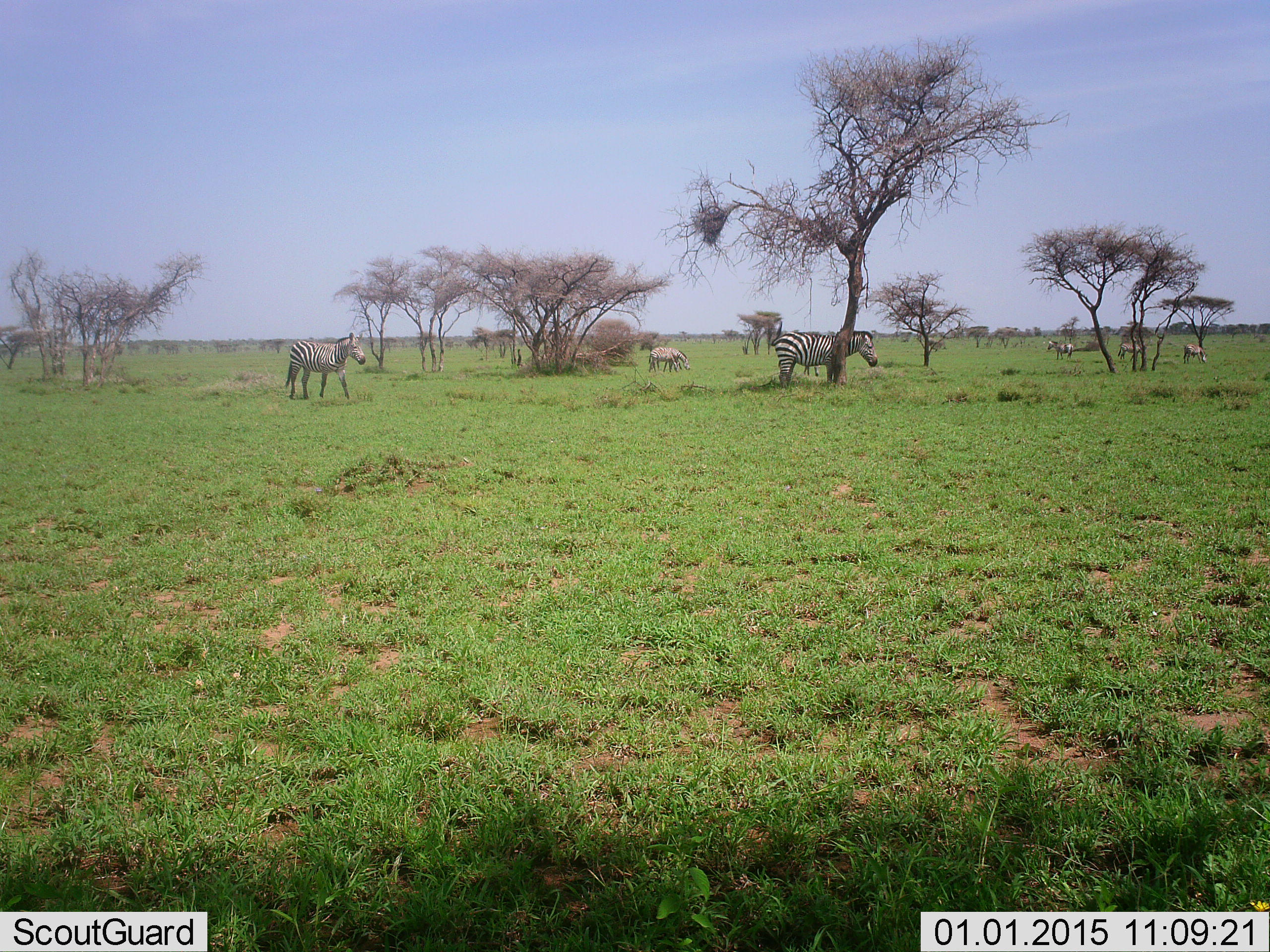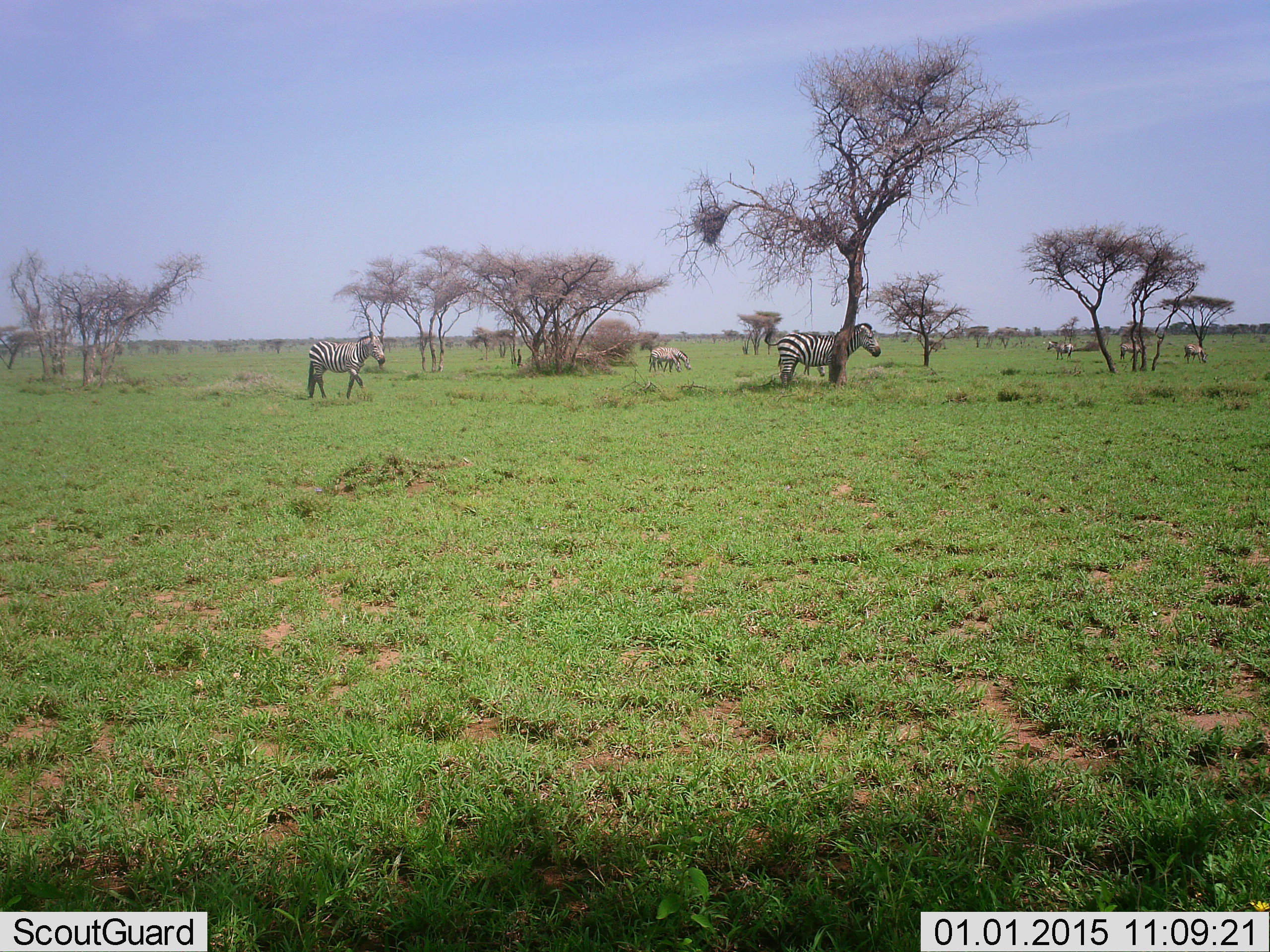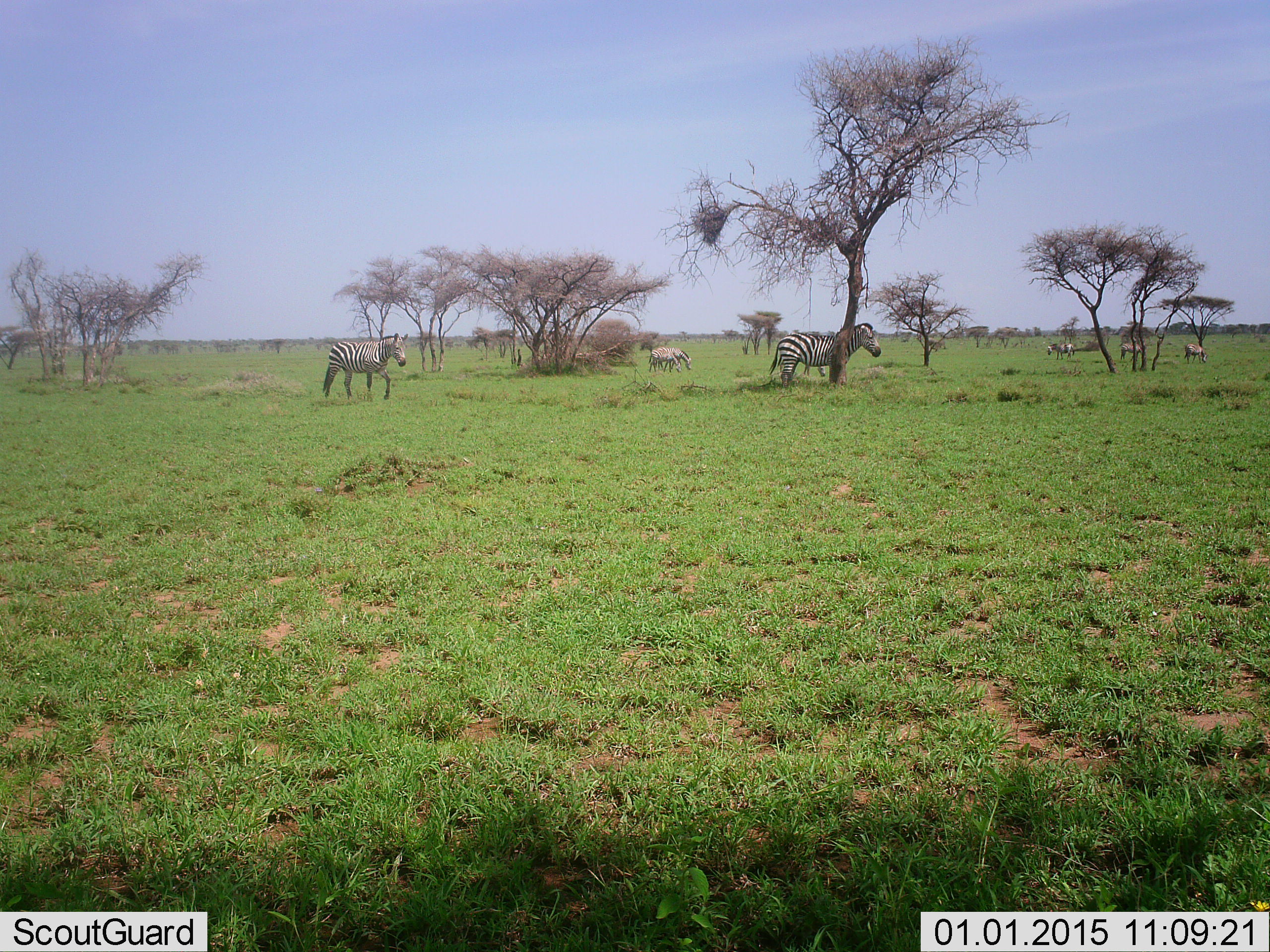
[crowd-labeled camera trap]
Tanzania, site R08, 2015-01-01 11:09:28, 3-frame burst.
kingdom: Animalia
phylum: Chordata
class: Mammalia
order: Perissodactyla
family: Equidae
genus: Equus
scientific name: Equus quagga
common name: plains zebra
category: zebra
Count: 6.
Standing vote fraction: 60%.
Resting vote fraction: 0%.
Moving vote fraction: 70%.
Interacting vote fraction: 0%.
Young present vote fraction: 10%.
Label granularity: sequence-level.